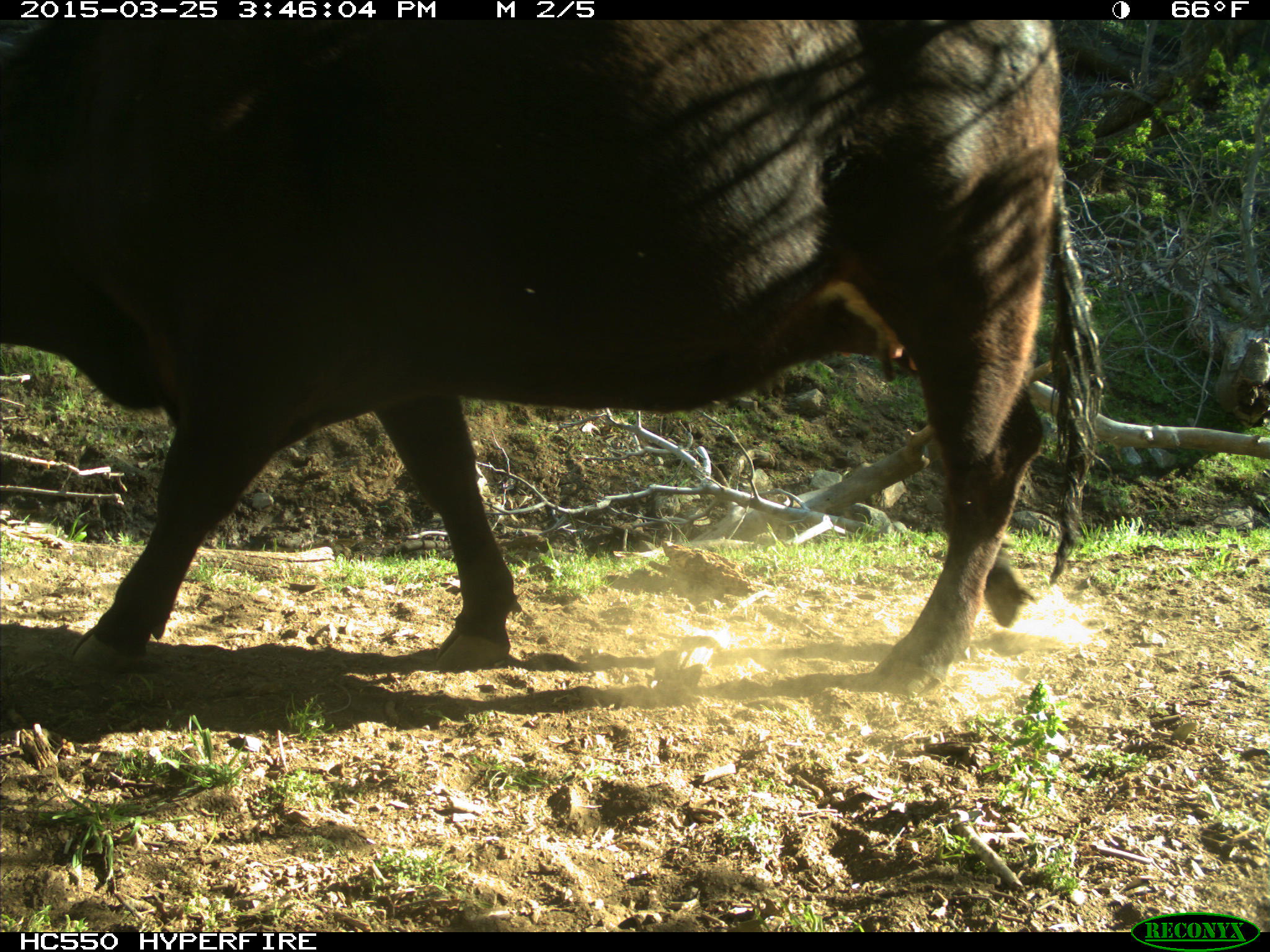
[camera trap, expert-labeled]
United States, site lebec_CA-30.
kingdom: Animalia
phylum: Chordata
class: Mammalia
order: Artiodactyla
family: Bovidae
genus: Bos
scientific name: Bos taurus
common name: domestic cow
Bos taurus (domestic cow).